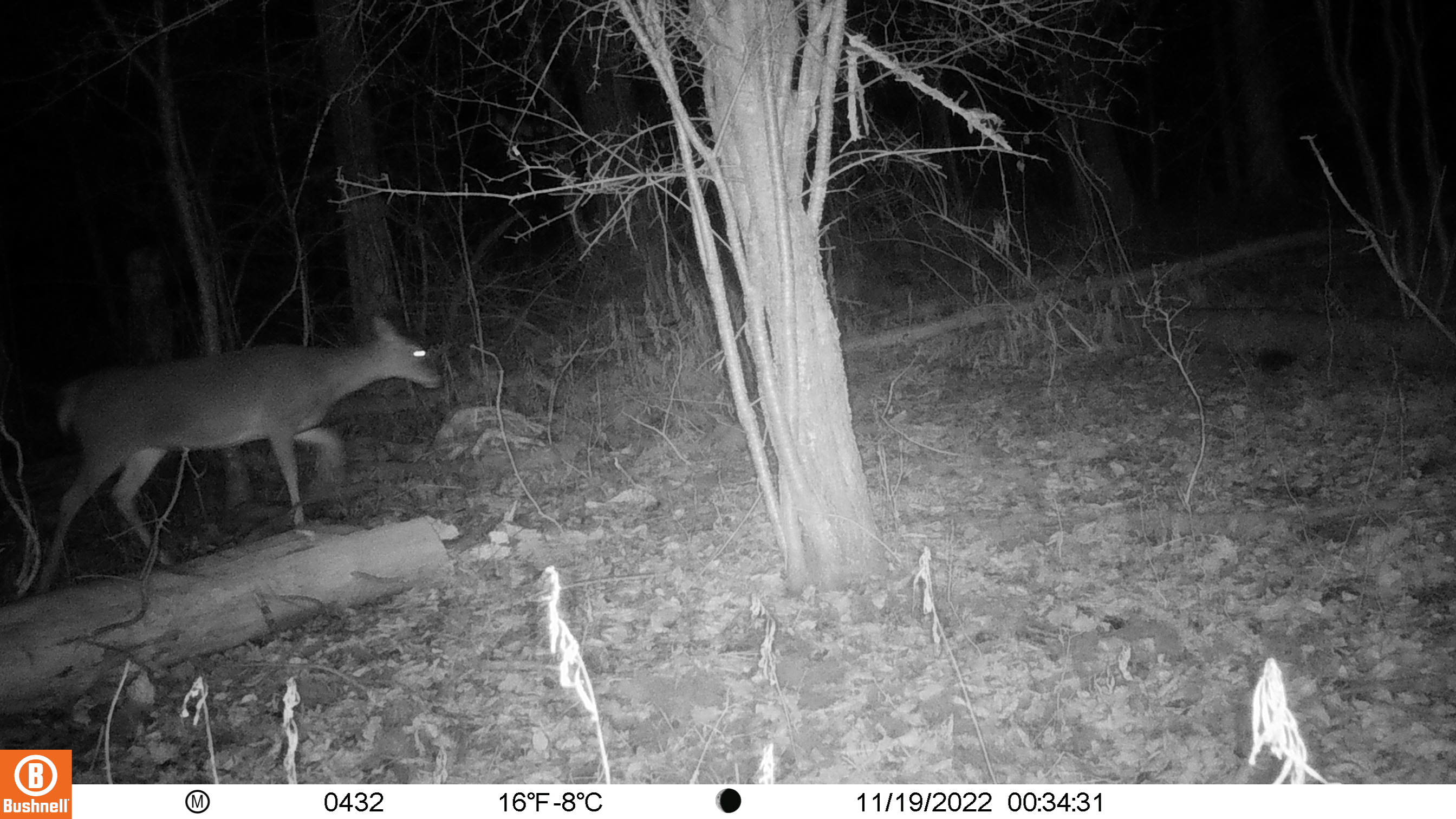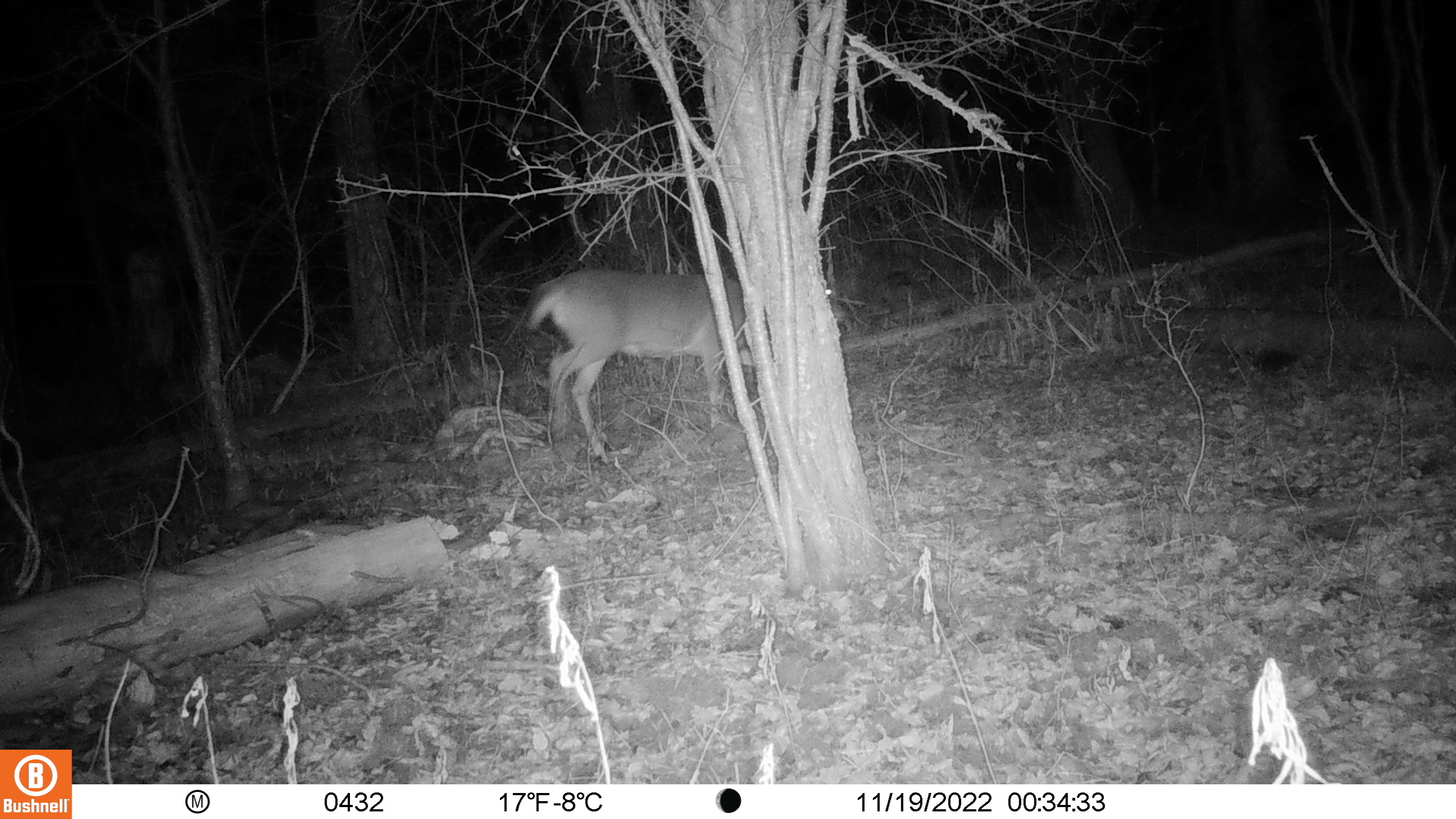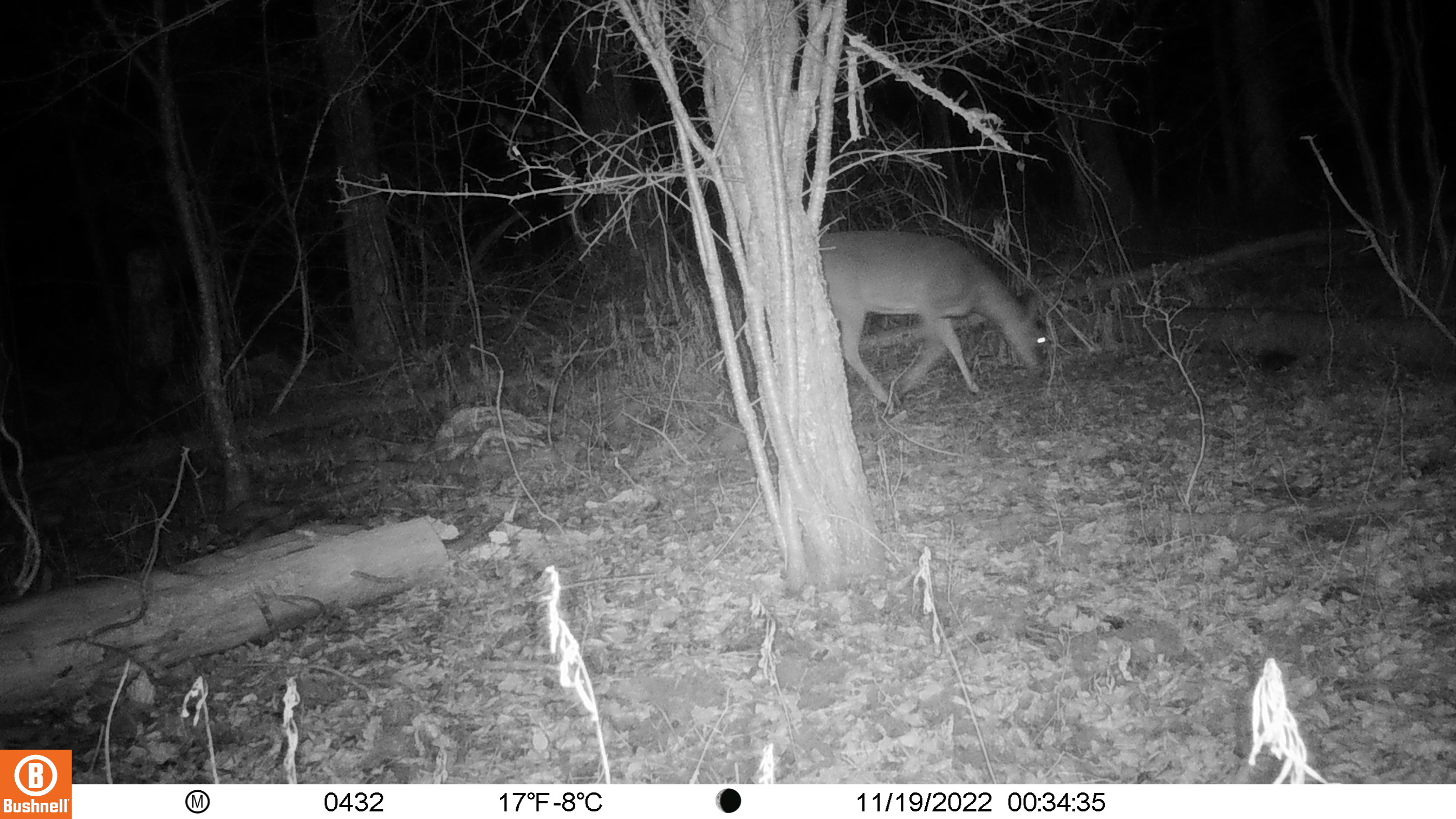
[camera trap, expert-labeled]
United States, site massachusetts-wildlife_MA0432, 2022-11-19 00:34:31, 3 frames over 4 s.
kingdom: Animalia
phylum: Chordata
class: Mammalia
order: Artiodactyla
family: Cervidae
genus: Odocoileus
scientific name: Odocoileus virginianus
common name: white-tailed deer